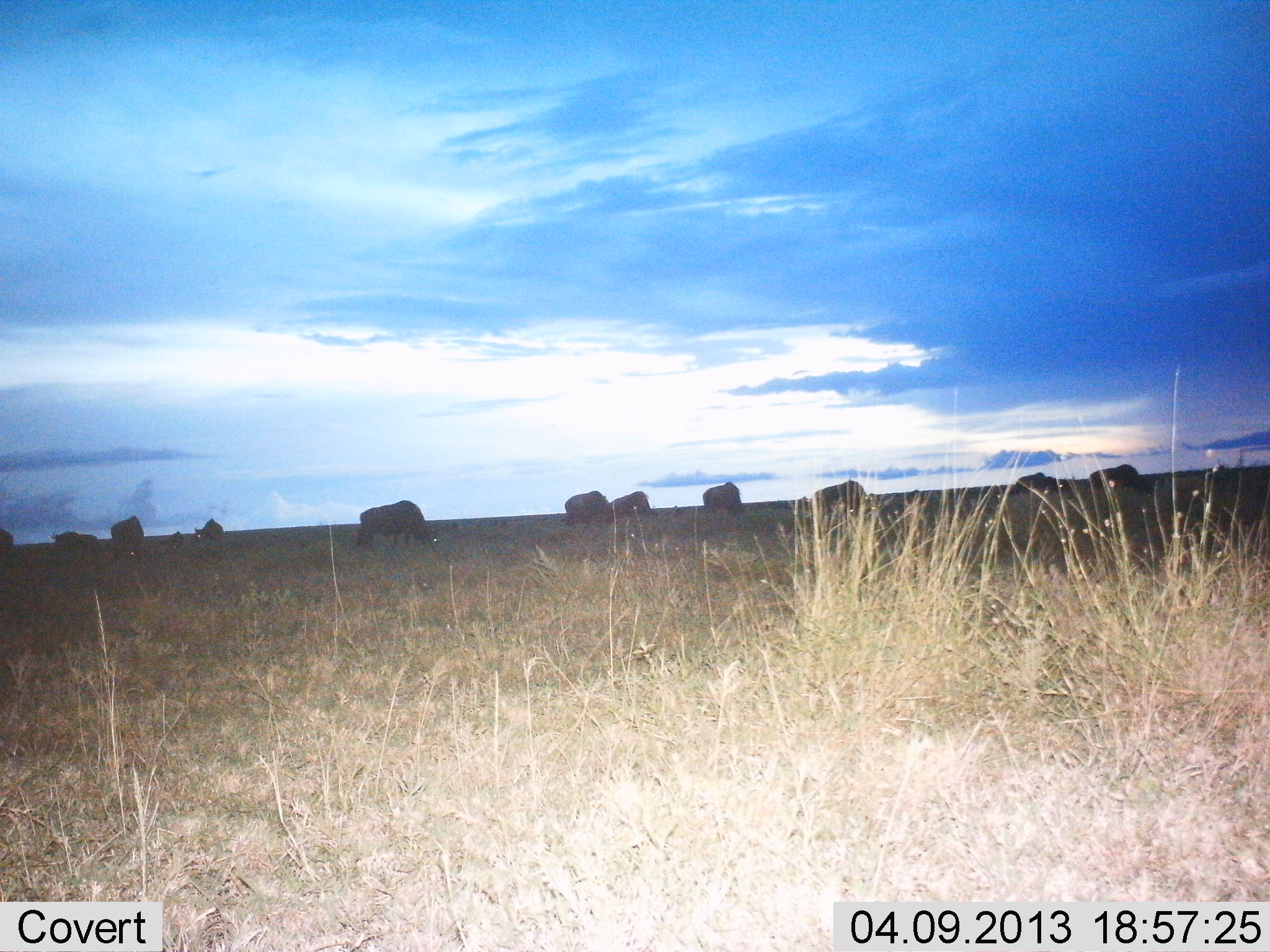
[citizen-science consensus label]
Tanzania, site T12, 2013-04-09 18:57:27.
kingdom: Animalia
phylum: Chordata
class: Mammalia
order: Artiodactyla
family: Bovidae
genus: Connochaetes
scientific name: Connochaetes taurinus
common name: blue wildebeest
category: wildebeest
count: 11-50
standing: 25%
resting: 0%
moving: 6%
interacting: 0%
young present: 0%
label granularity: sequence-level